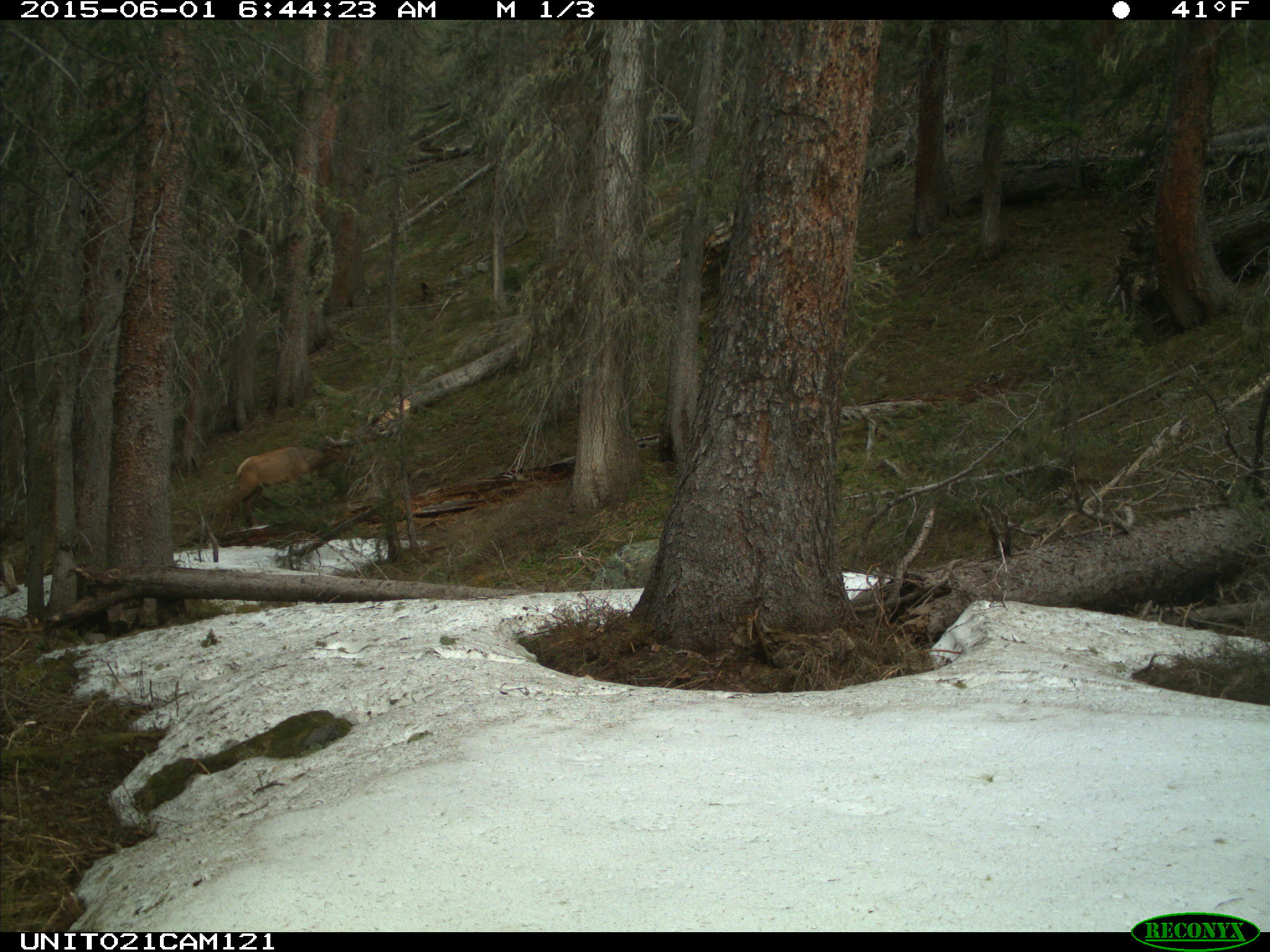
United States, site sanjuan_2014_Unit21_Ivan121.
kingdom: Animalia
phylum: Chordata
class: Mammalia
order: Artiodactyla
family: Cervidae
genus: Cervus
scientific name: Cervus elaphus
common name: red deer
Cervus elaphus (red deer).